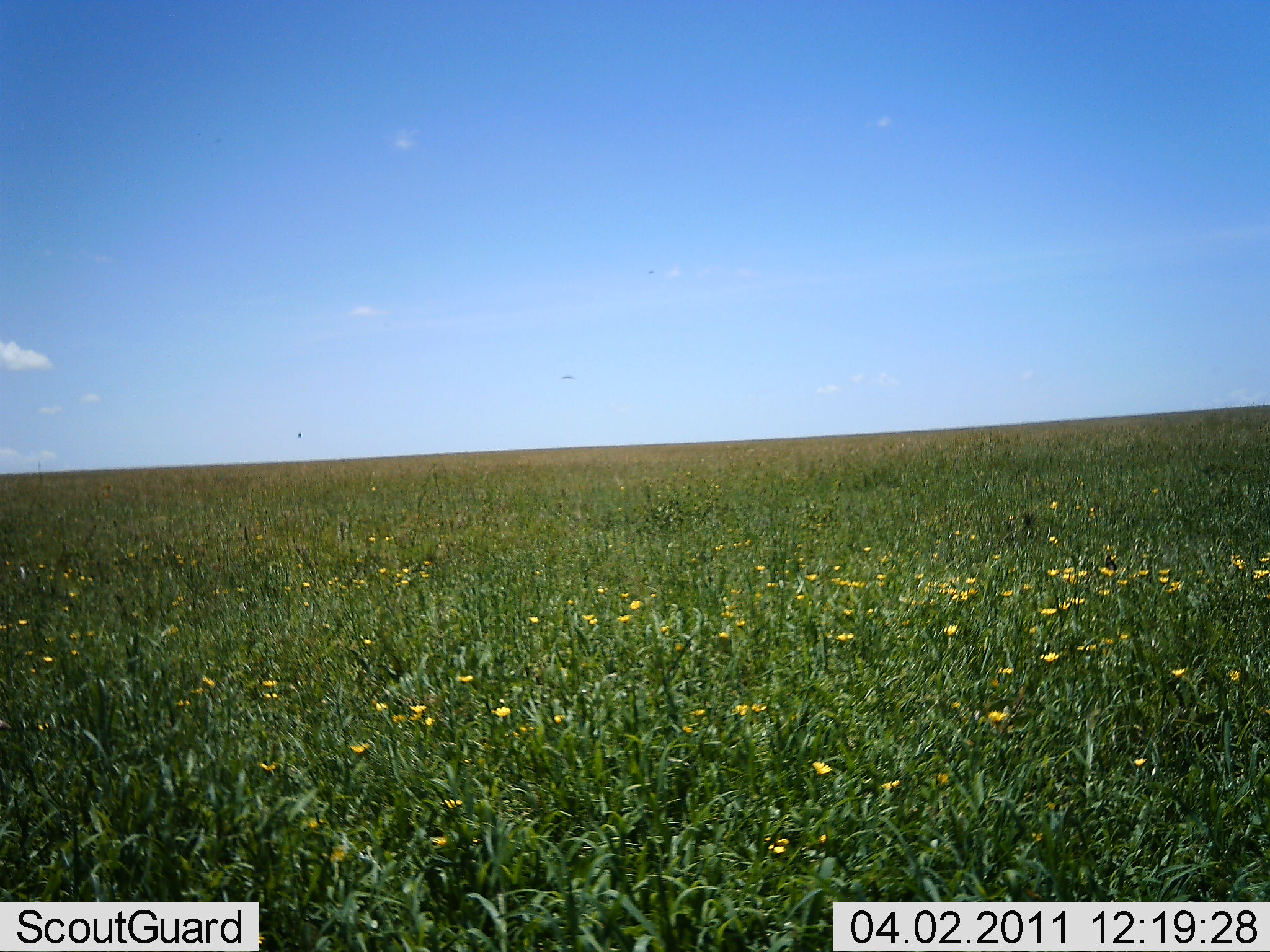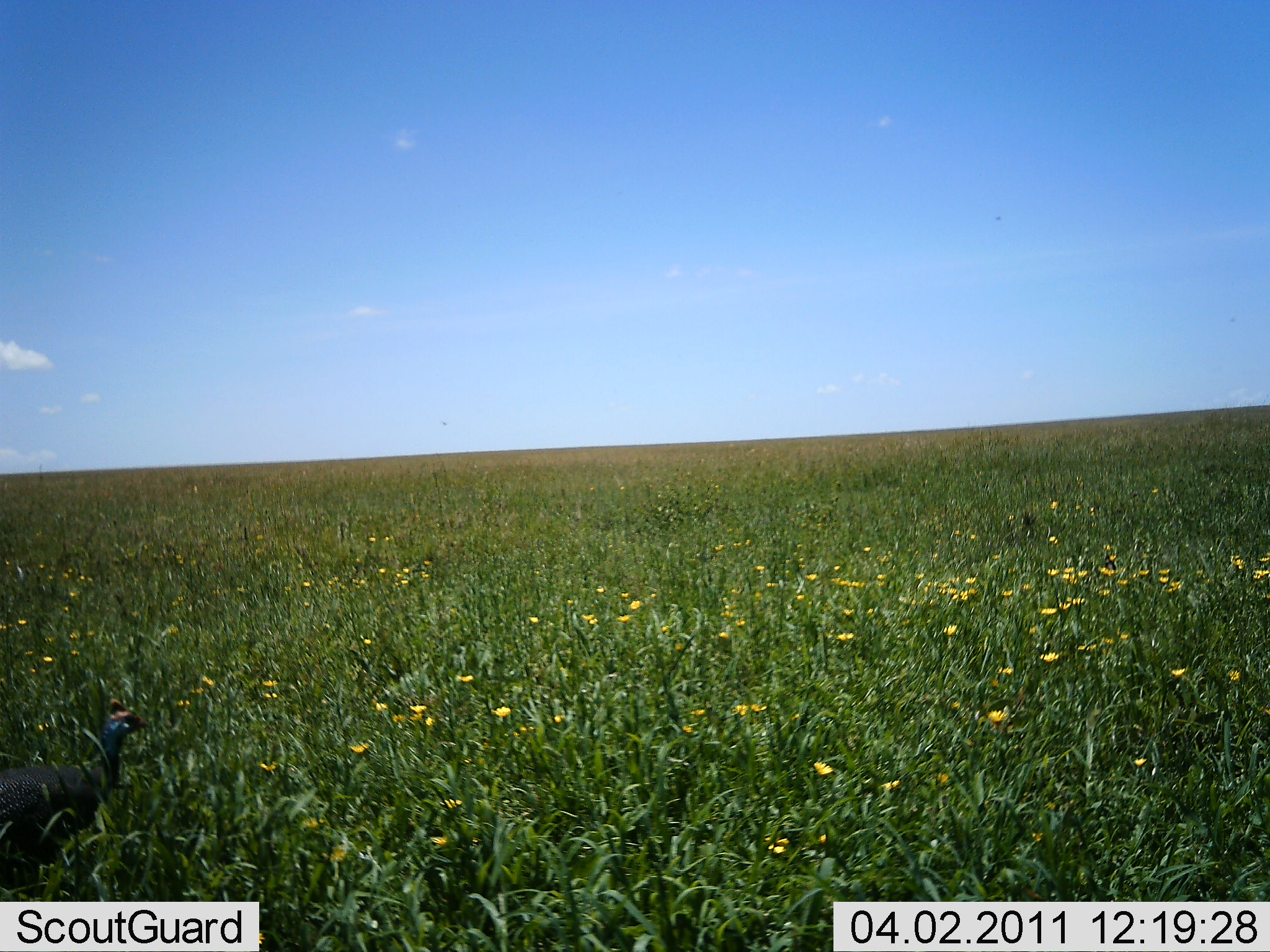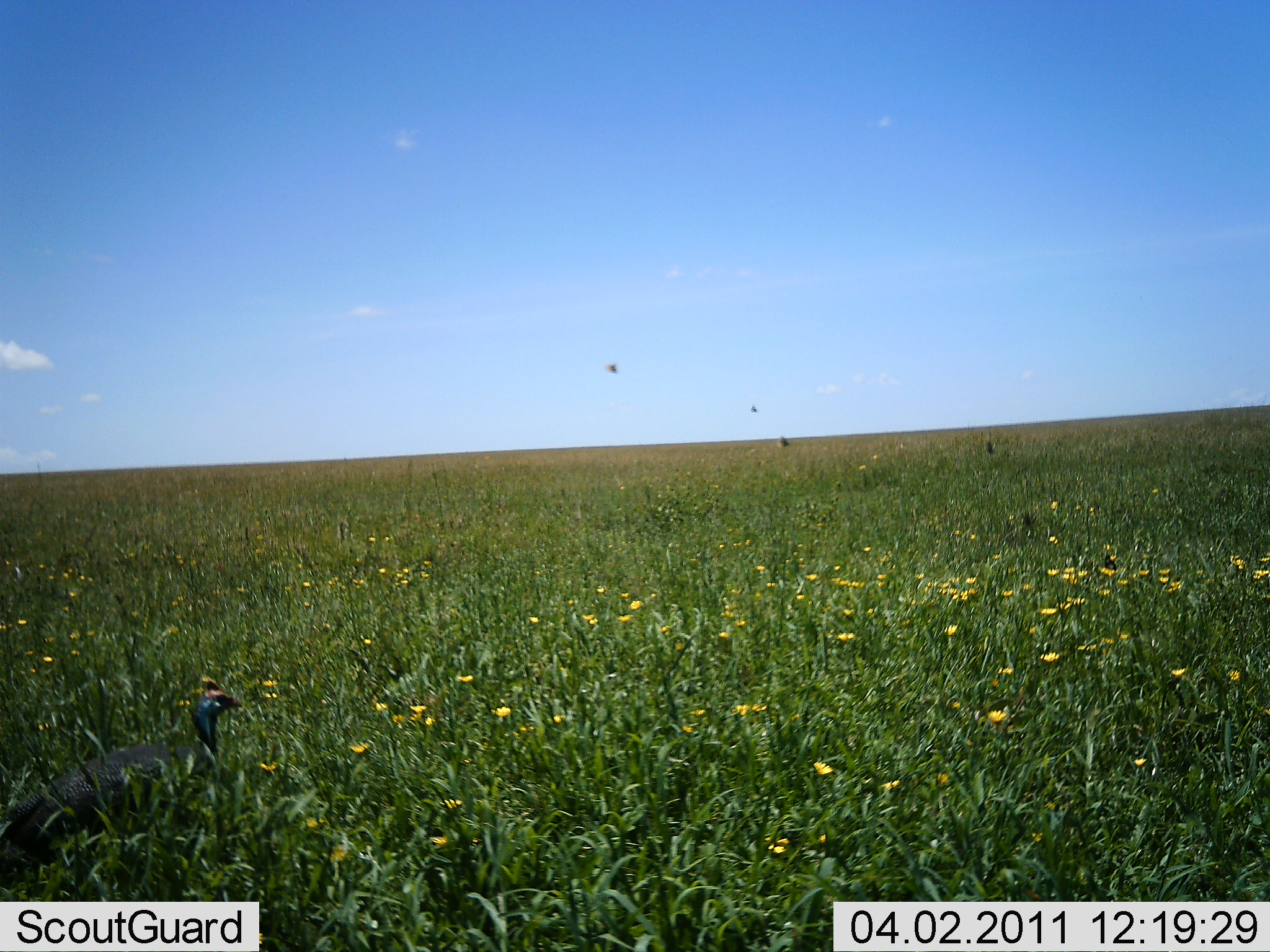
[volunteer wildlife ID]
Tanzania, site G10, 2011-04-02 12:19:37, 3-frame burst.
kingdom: Animalia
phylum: Chordata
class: Aves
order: Galliformes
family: Numididae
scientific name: Numididae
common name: guinea fowl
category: guineafowl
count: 1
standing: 7%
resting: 0%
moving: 93%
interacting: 0%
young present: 0%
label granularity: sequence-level